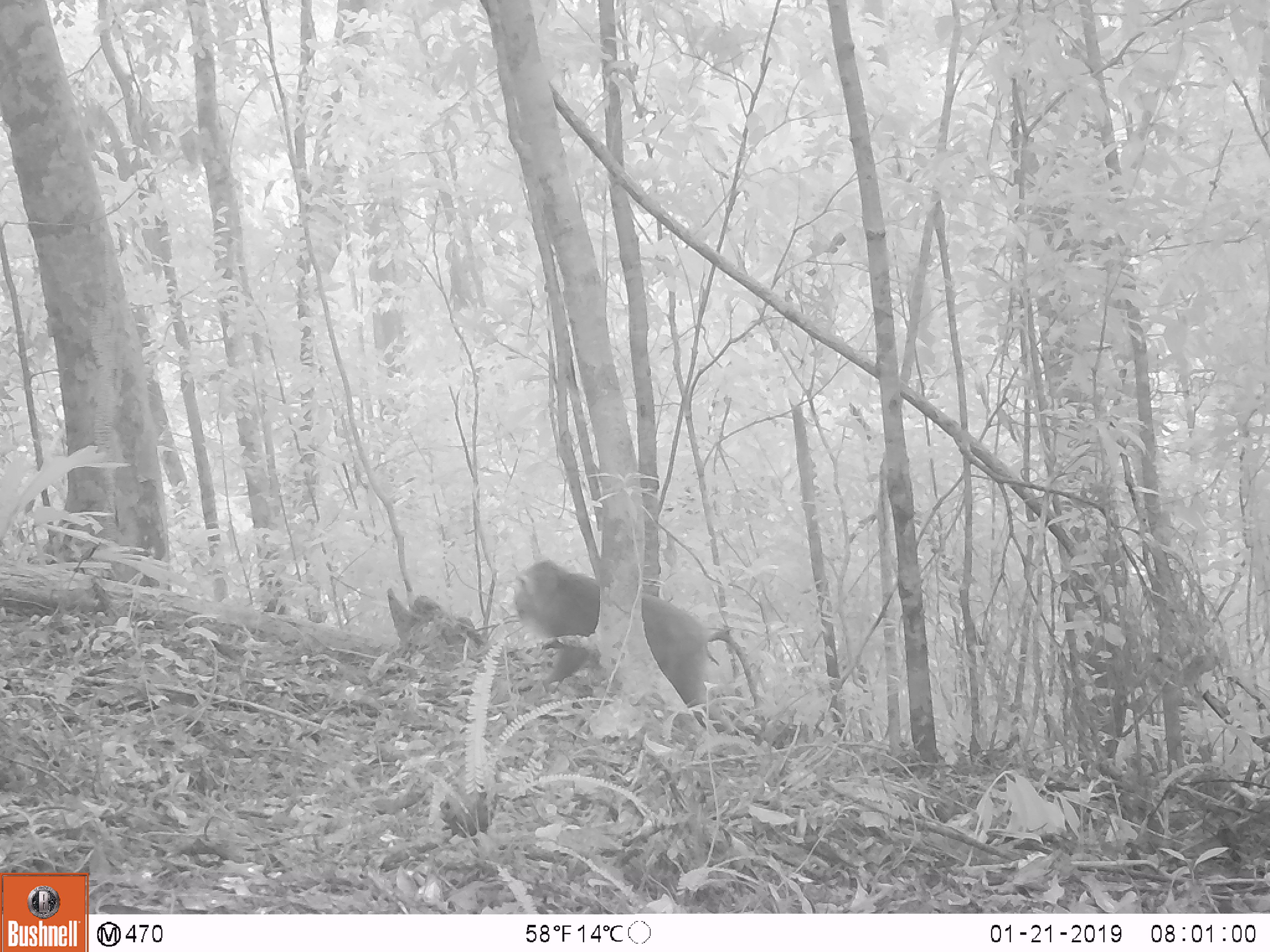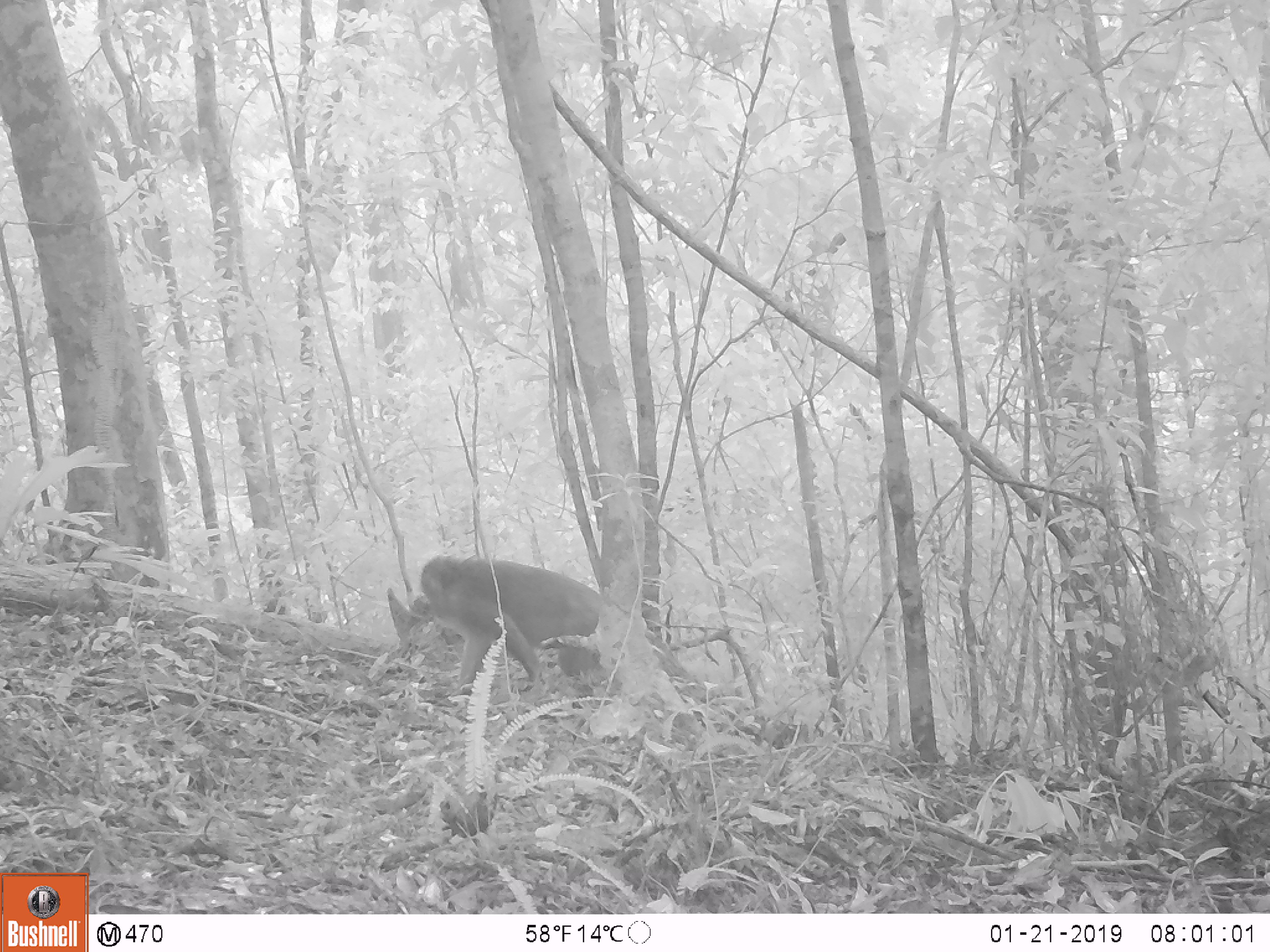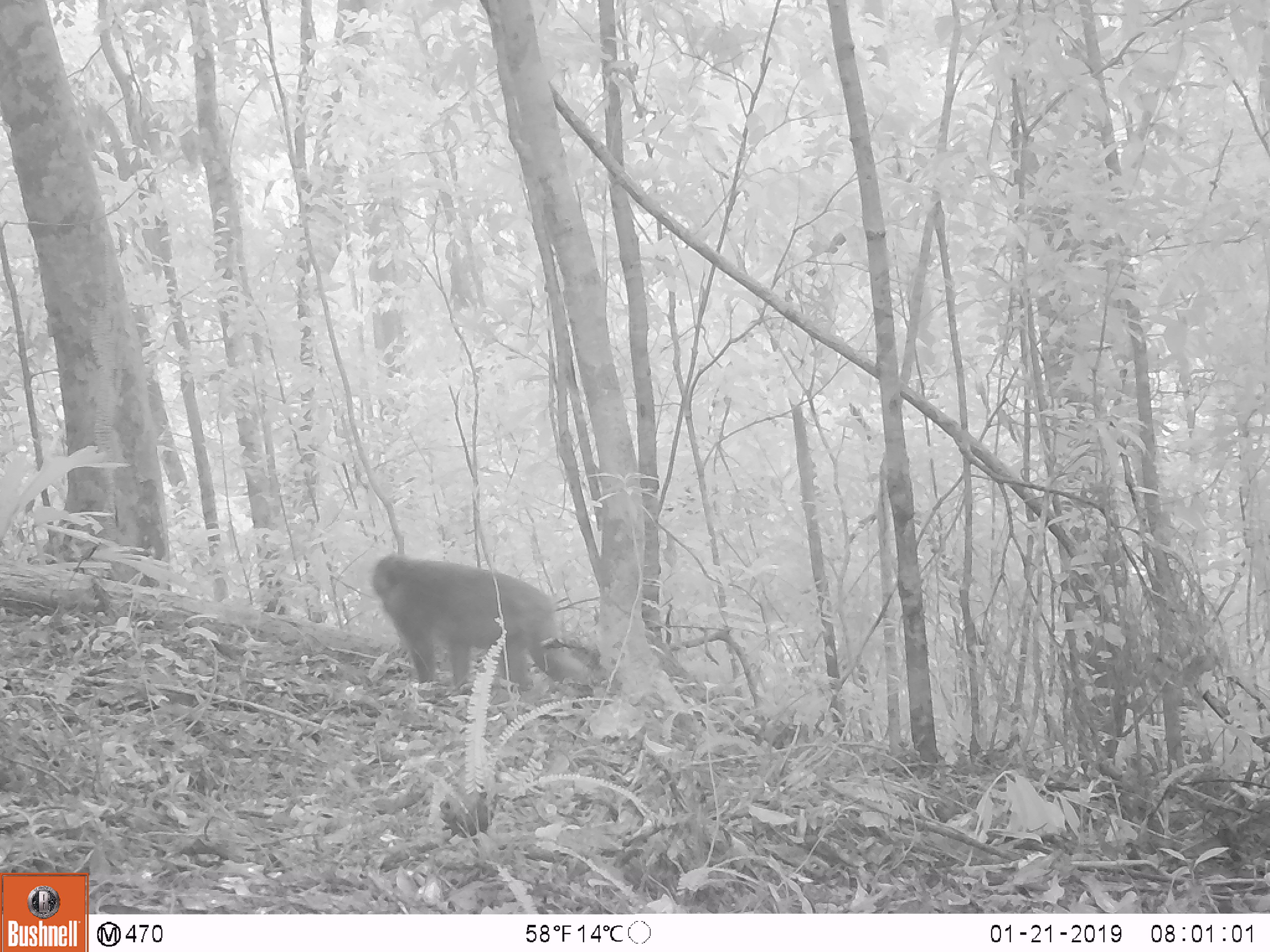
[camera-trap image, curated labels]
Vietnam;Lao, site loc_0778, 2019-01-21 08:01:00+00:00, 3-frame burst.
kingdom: Animalia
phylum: Chordata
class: Mammalia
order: Primates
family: Cercopithecidae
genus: Macaca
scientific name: Macaca arctoides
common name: stump-tailed macaque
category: stump tailed macaque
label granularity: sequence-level